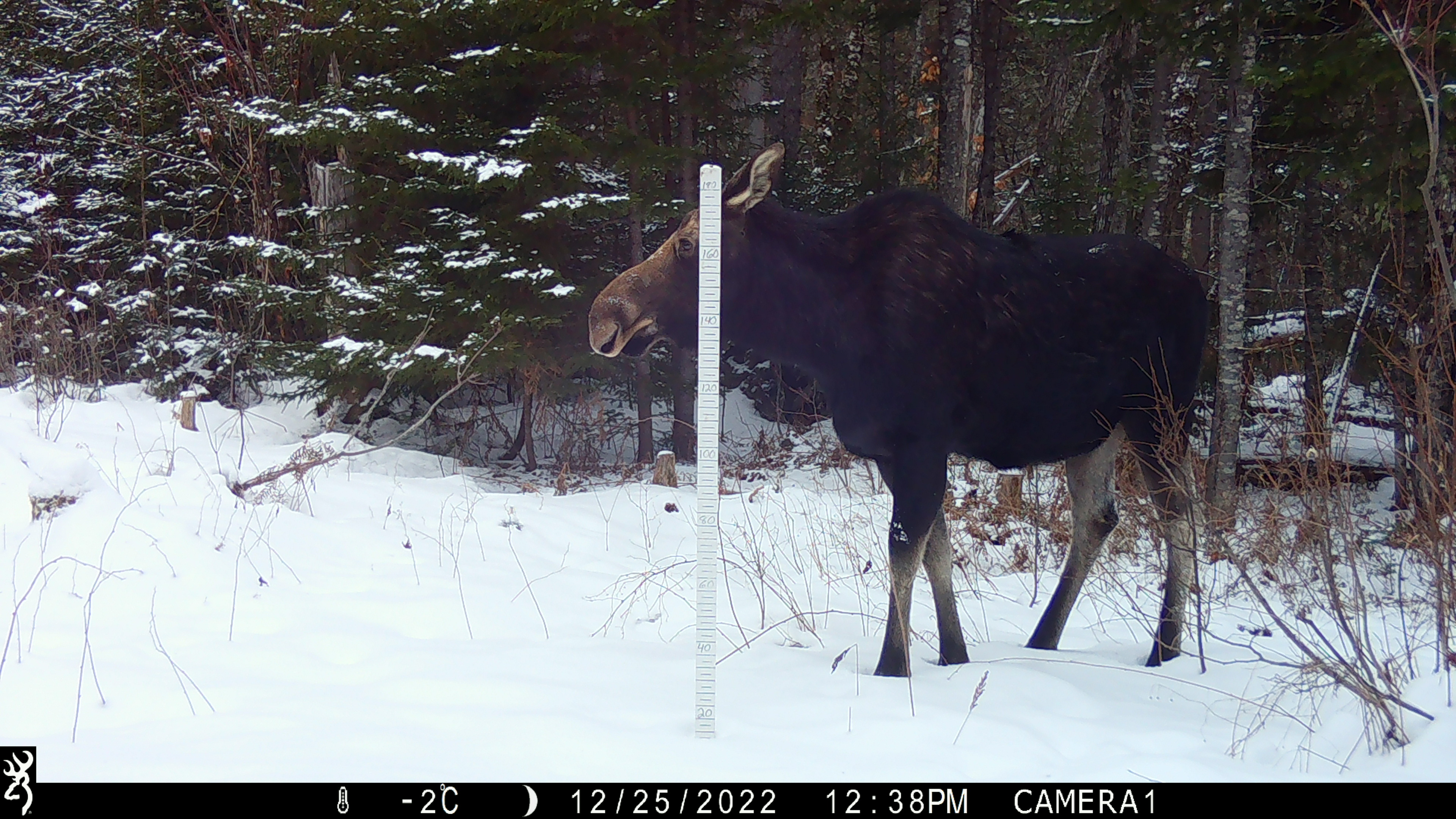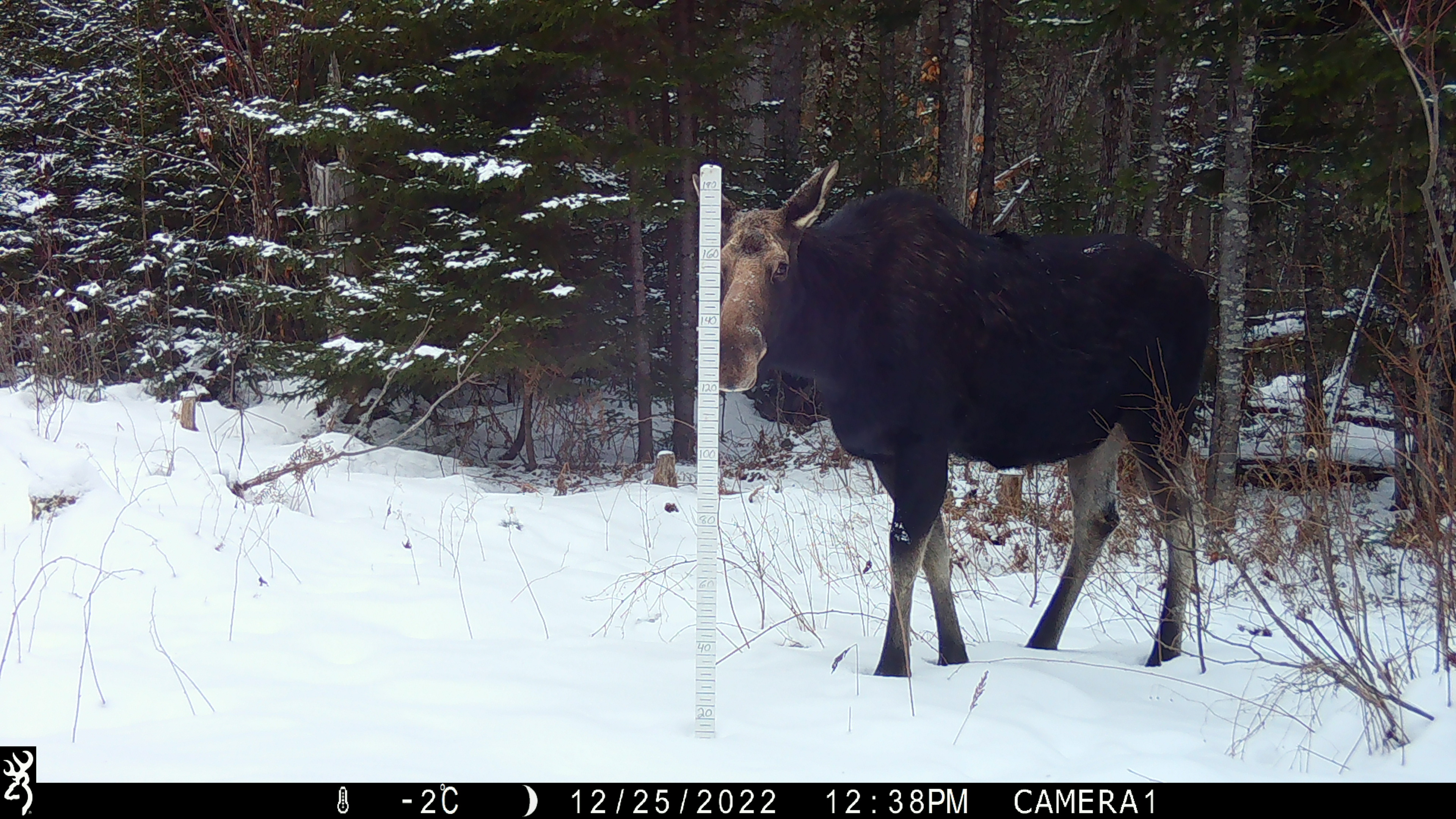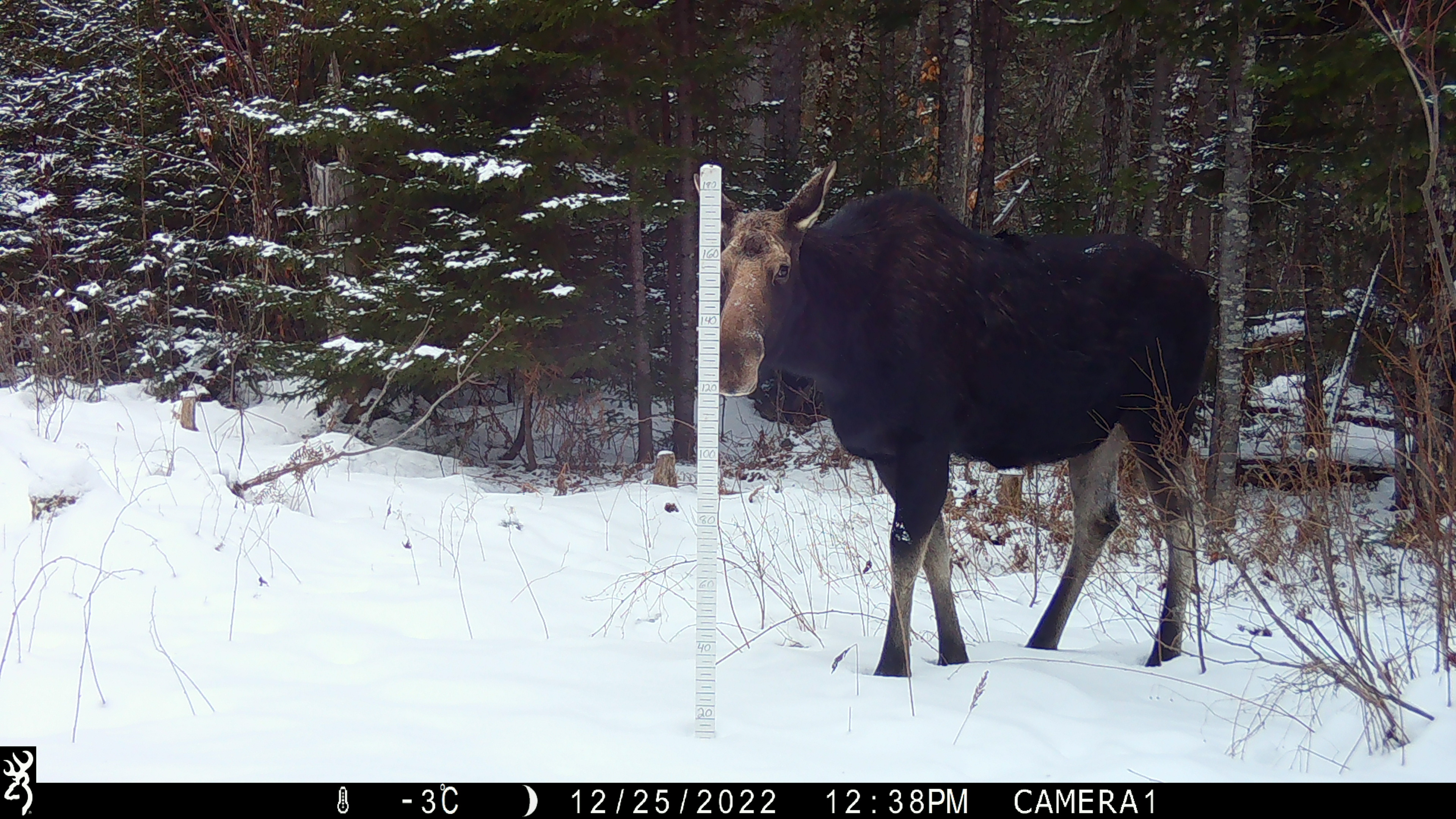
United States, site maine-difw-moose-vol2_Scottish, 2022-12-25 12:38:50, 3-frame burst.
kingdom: Animalia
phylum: Chordata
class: Mammalia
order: Artiodactyla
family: Cervidae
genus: Alces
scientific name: Alces alces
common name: moose